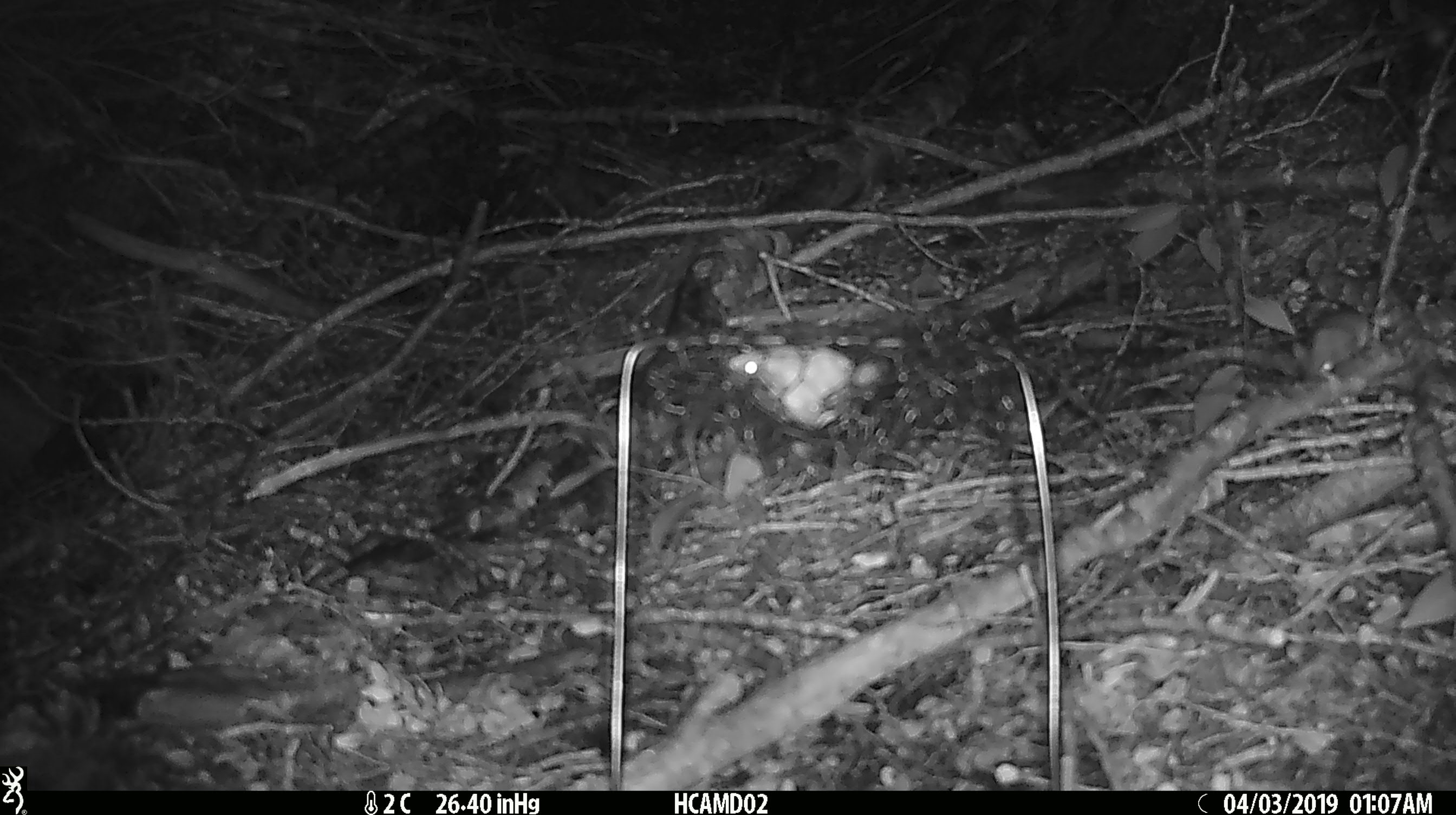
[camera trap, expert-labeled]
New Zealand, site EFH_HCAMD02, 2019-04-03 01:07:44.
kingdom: Animalia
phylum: Chordata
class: Mammalia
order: Rodentia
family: Muridae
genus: Mus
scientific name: Mus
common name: mouse